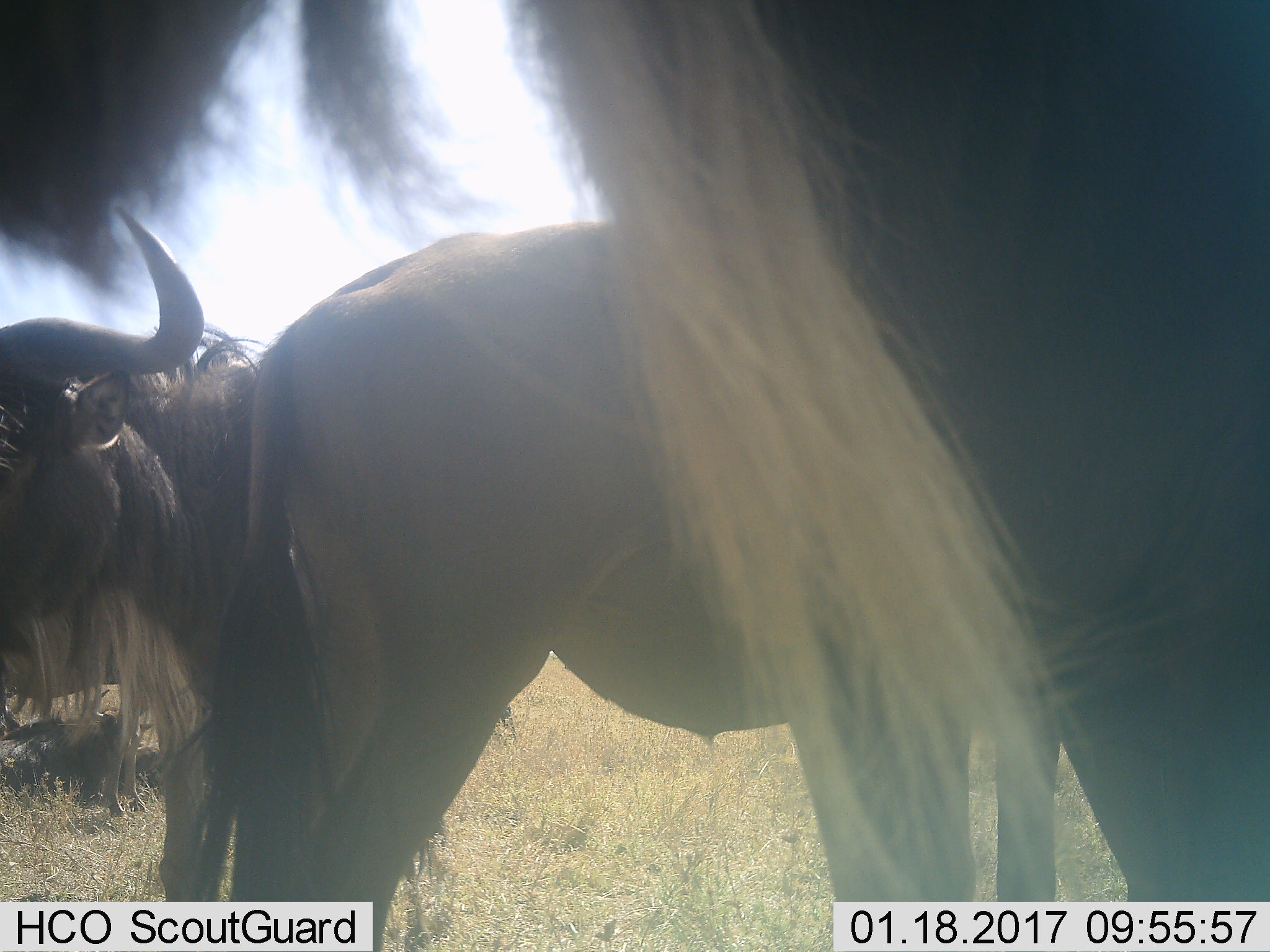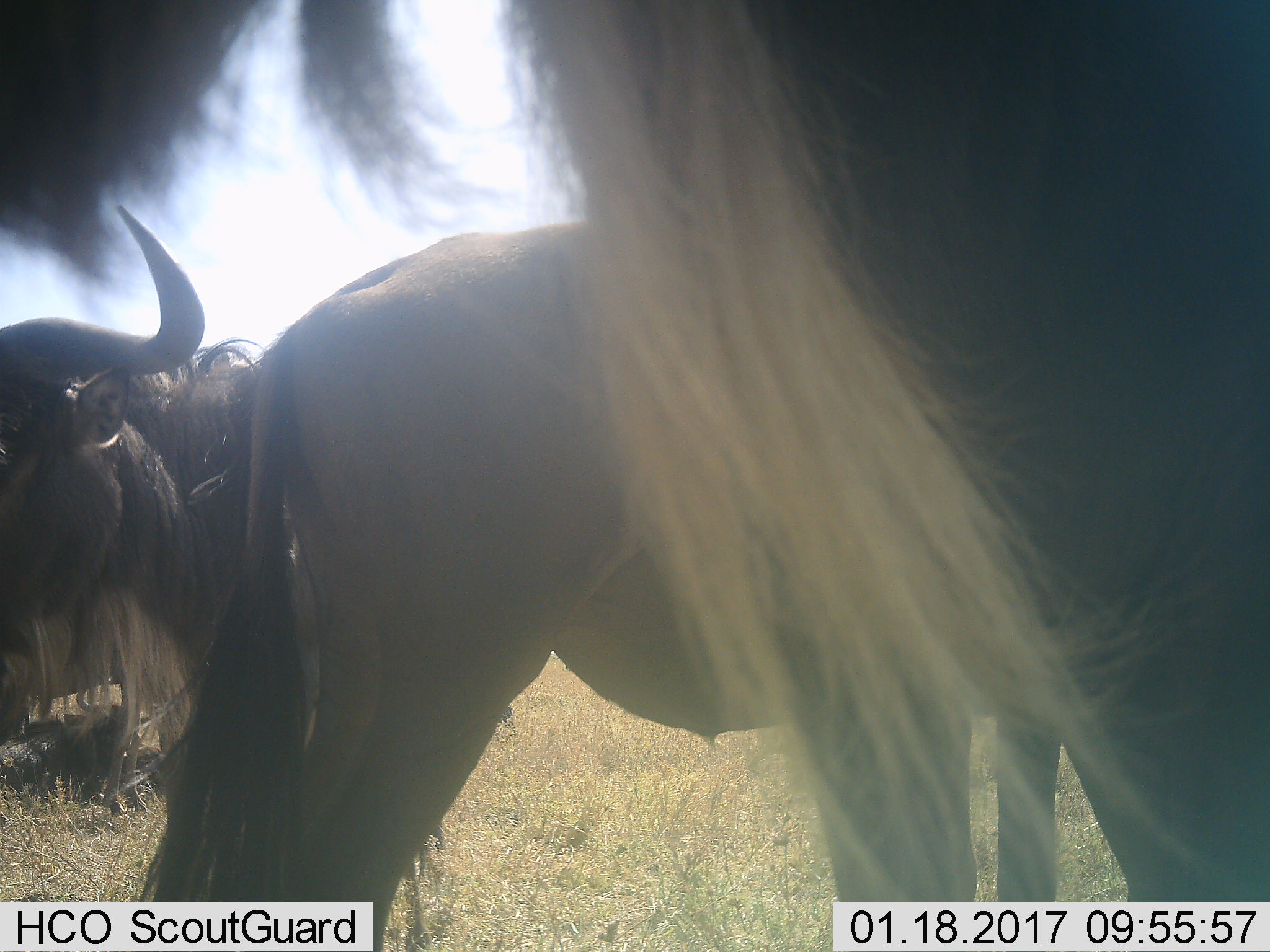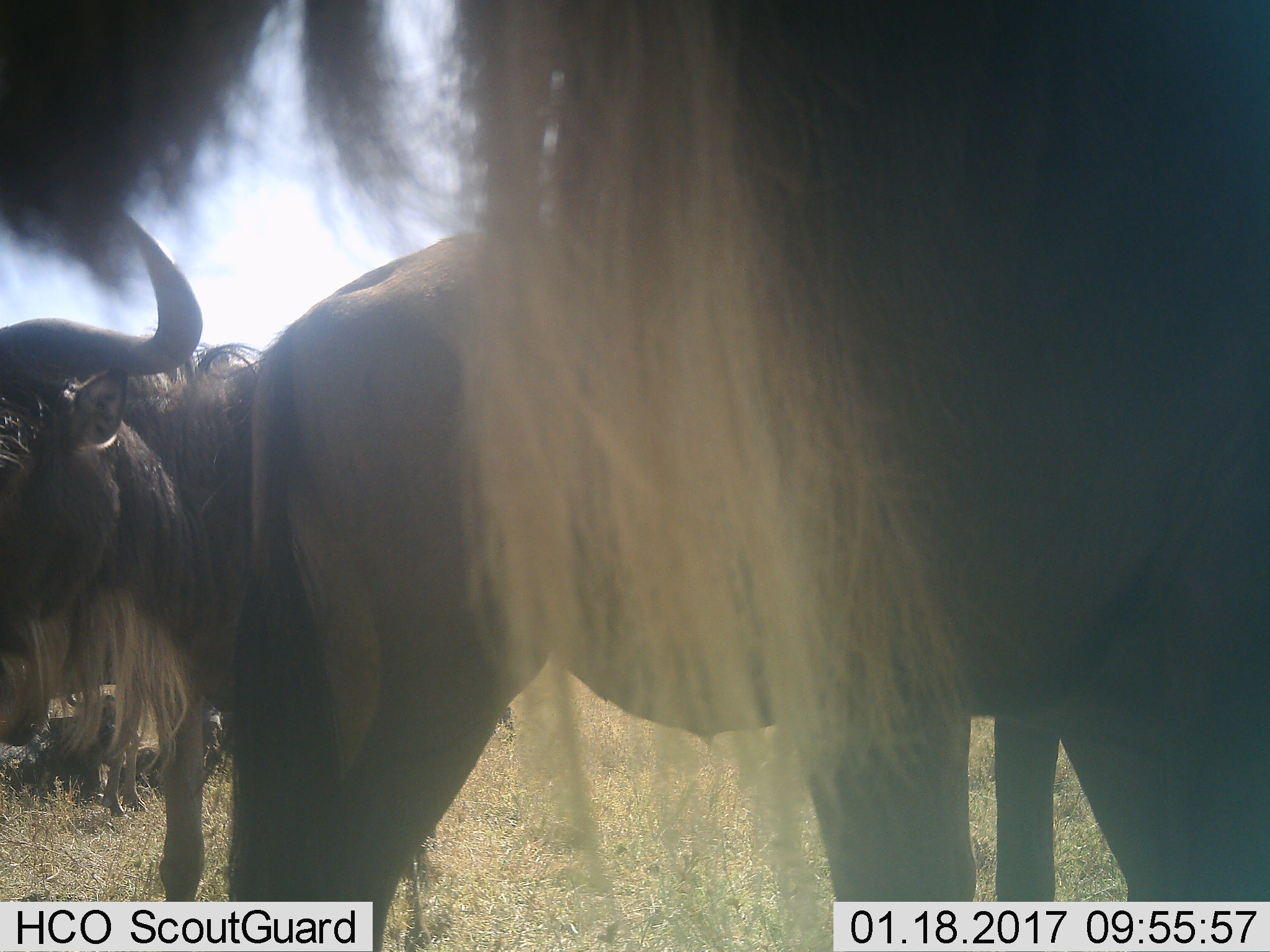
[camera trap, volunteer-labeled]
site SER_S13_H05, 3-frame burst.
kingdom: Animalia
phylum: Chordata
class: Mammalia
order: Artiodactyla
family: Bovidae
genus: Connochaetes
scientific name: Connochaetes taurinus taurinus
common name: blue wildebeest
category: wildebeestblue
Wildebeestblue (blue wildebeest) (Connochaetes taurinus taurinus), count 3. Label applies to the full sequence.